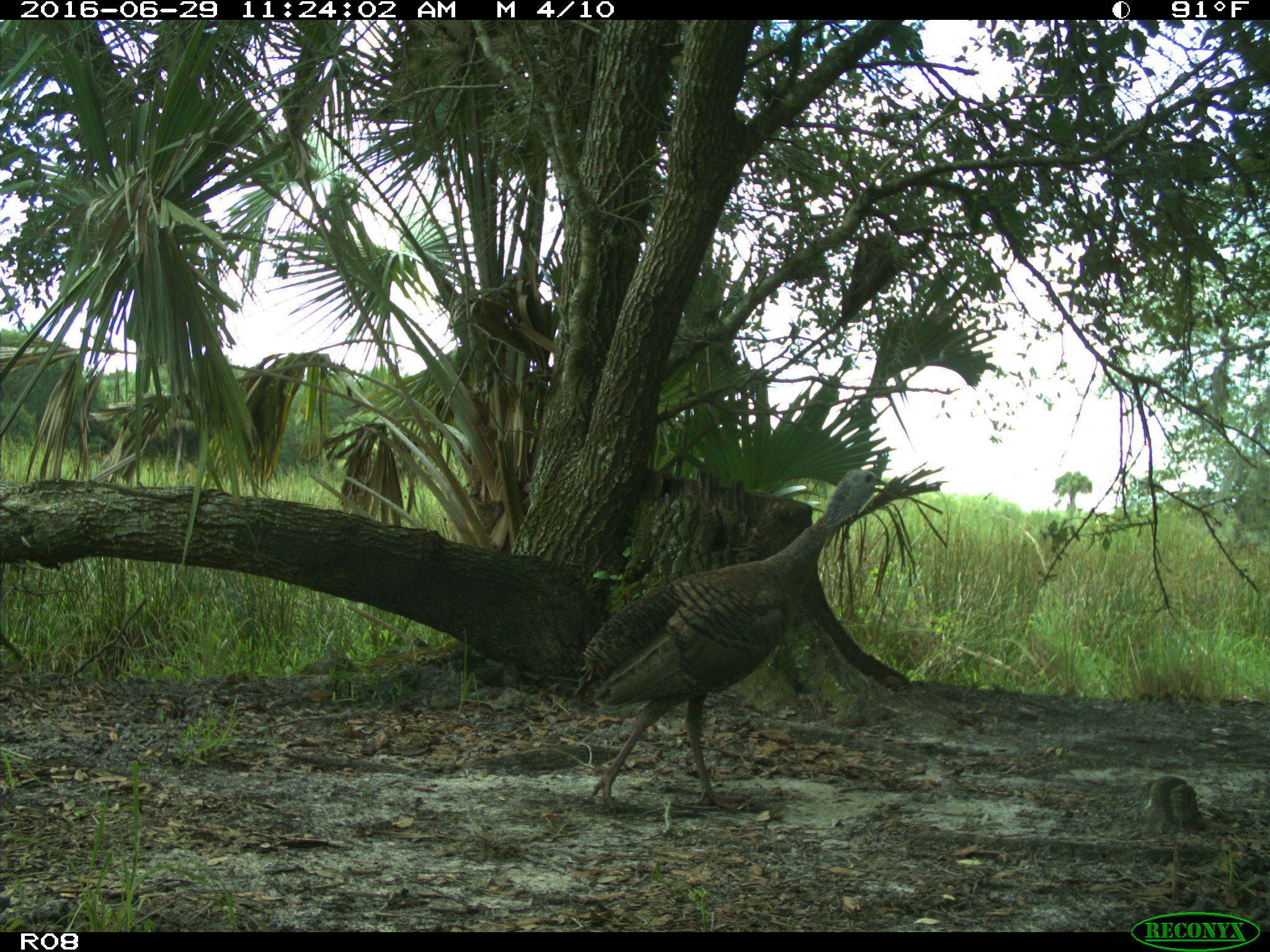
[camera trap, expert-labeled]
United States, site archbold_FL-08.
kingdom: Animalia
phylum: Chordata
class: Aves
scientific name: Aves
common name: birds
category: unidentified bird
Unidentified bird (birds) (Aves).